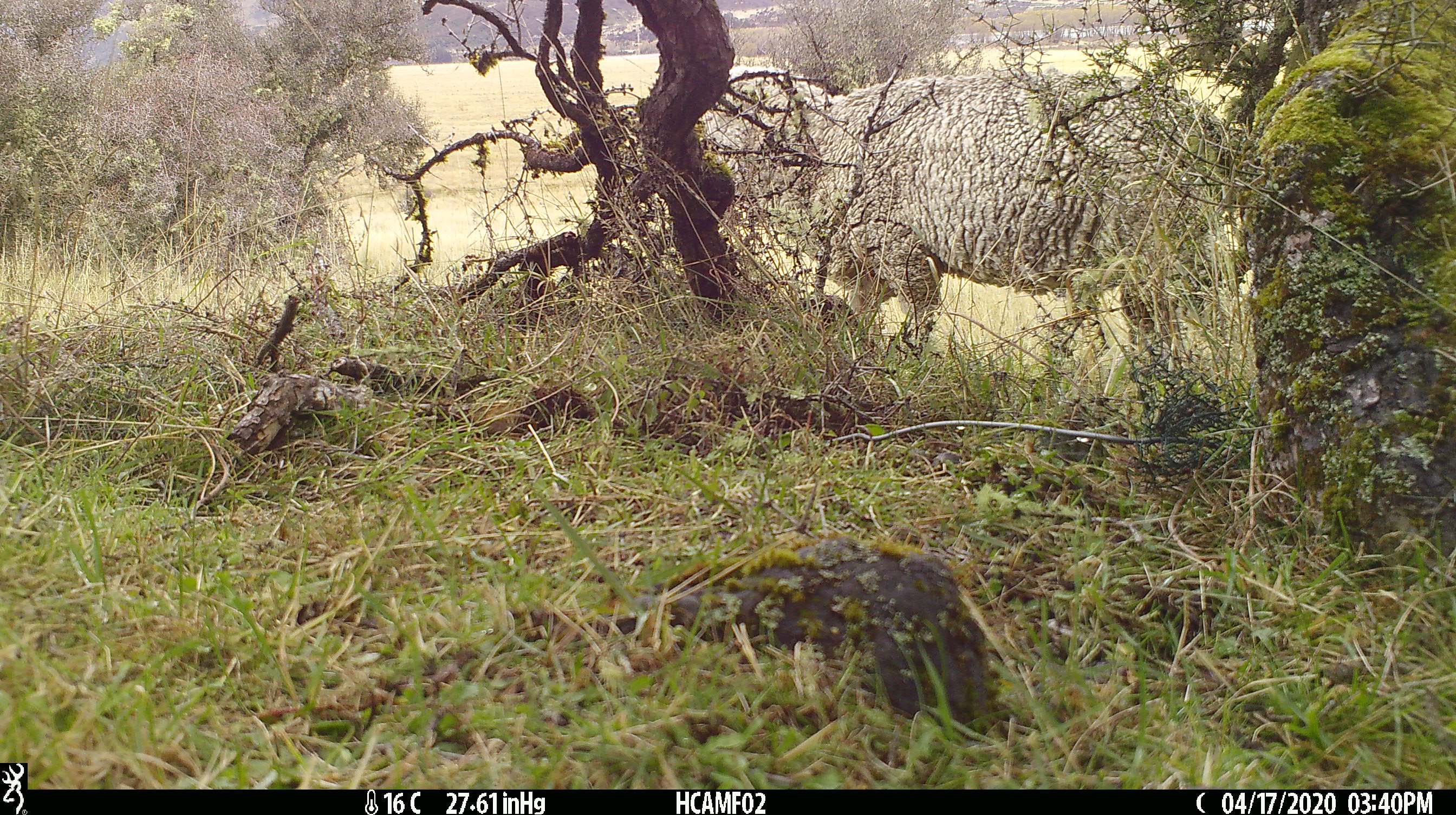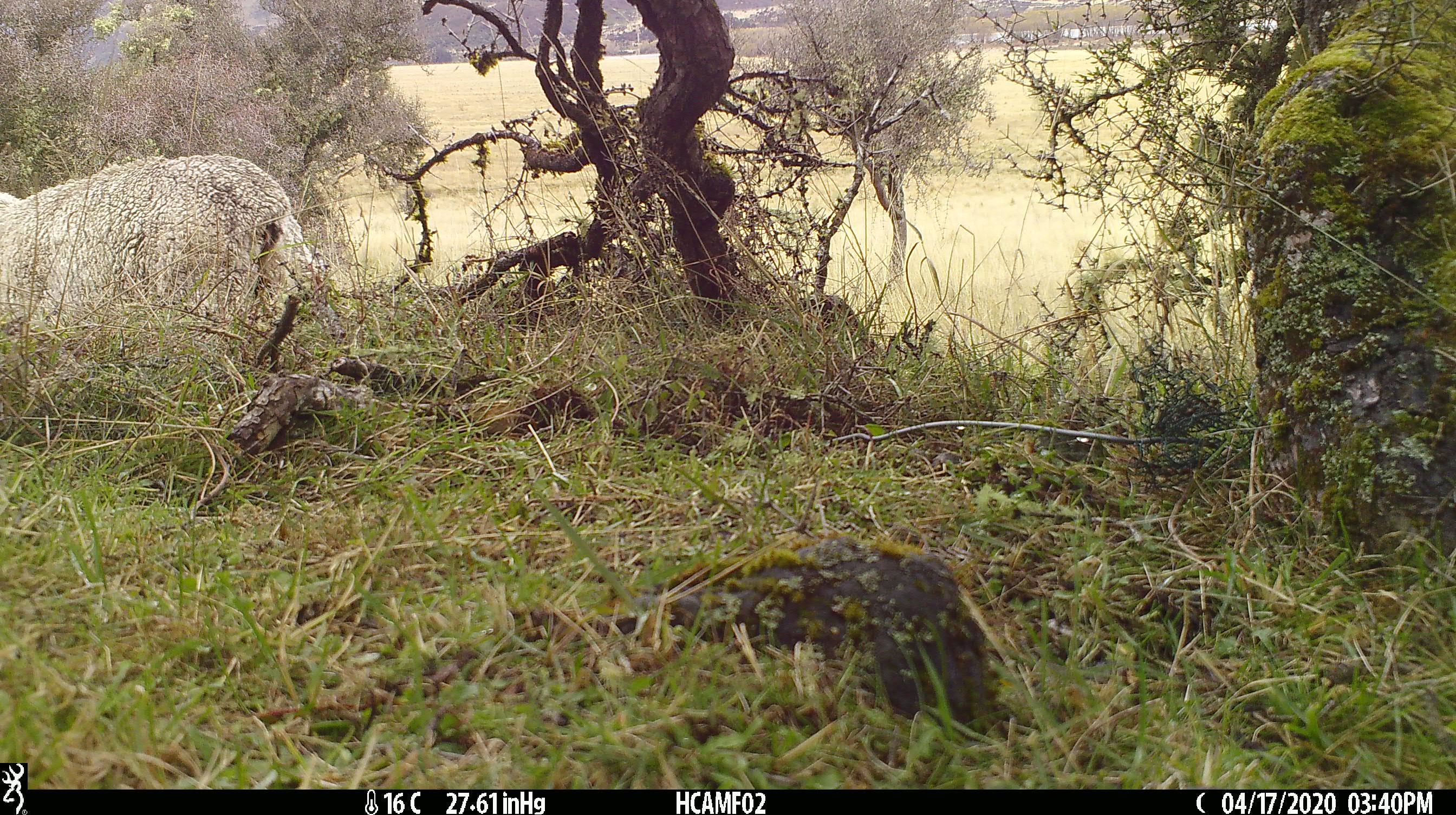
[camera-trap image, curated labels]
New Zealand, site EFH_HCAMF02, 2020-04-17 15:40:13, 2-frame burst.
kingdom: Animalia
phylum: Chordata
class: Mammalia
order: Artiodactyla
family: Bovidae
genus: Ovis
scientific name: Ovis aries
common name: domestic sheep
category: sheep